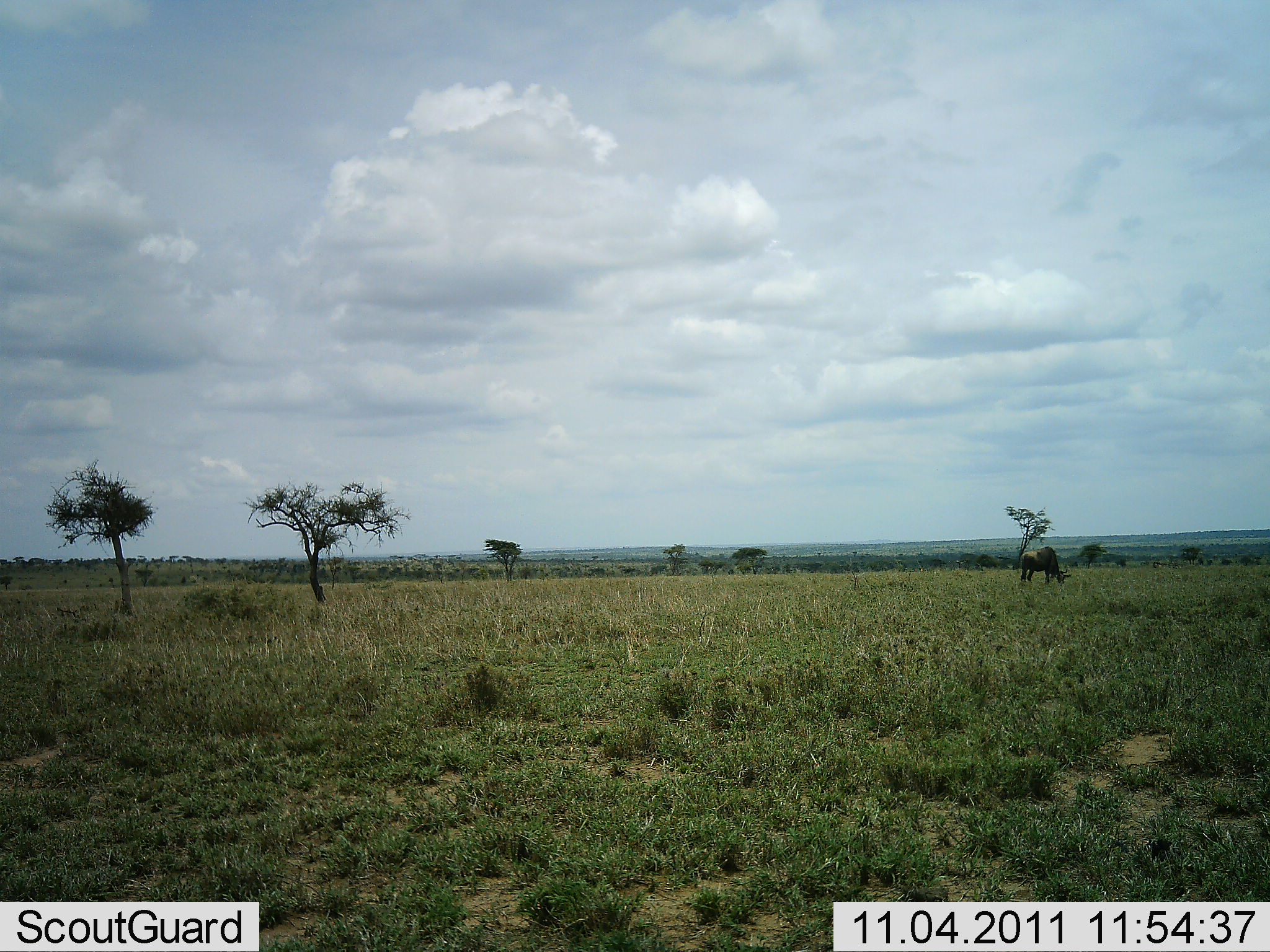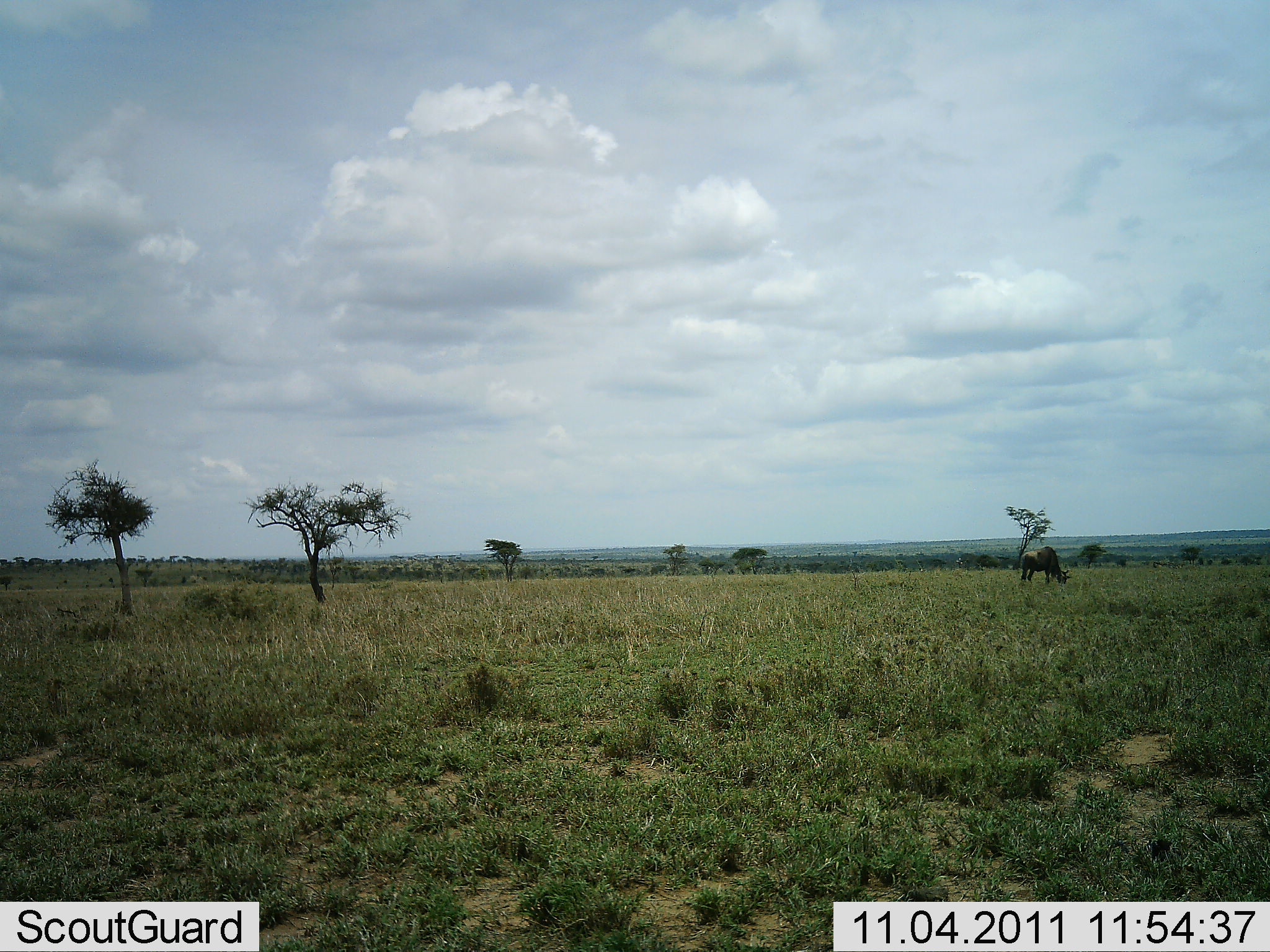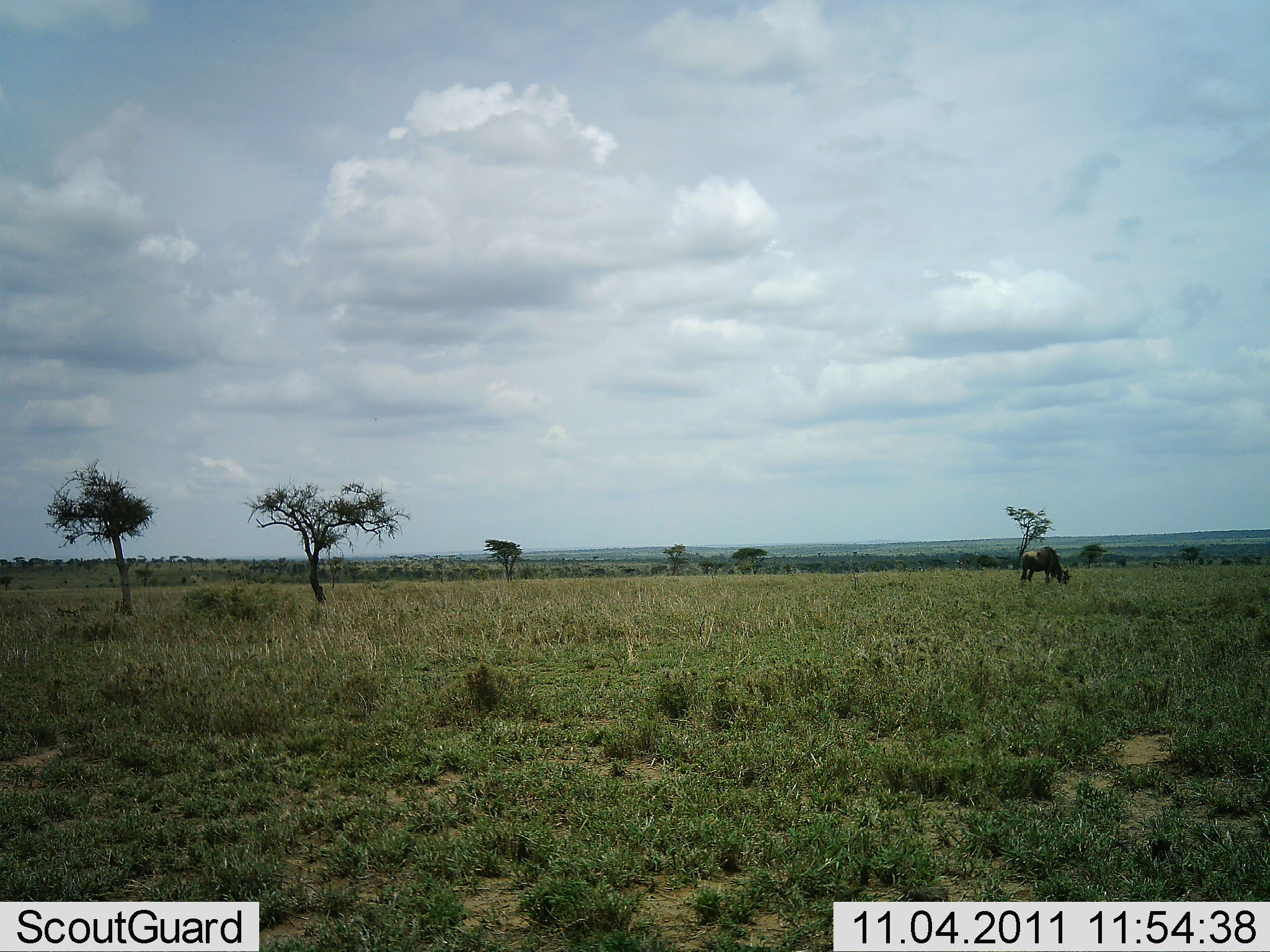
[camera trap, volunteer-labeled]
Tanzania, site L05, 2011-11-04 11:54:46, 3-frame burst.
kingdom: Animalia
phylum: Chordata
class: Mammalia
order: Artiodactyla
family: Bovidae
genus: Connochaetes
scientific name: Connochaetes taurinus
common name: blue wildebeest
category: wildebeest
Wildebeest (blue wildebeest) (Connochaetes taurinus), count 1. Behavior (volunteer vote fractions): standing 17%, resting 0%, moving 0%, interacting 0%. Young present (vote fraction): 0%. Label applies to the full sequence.